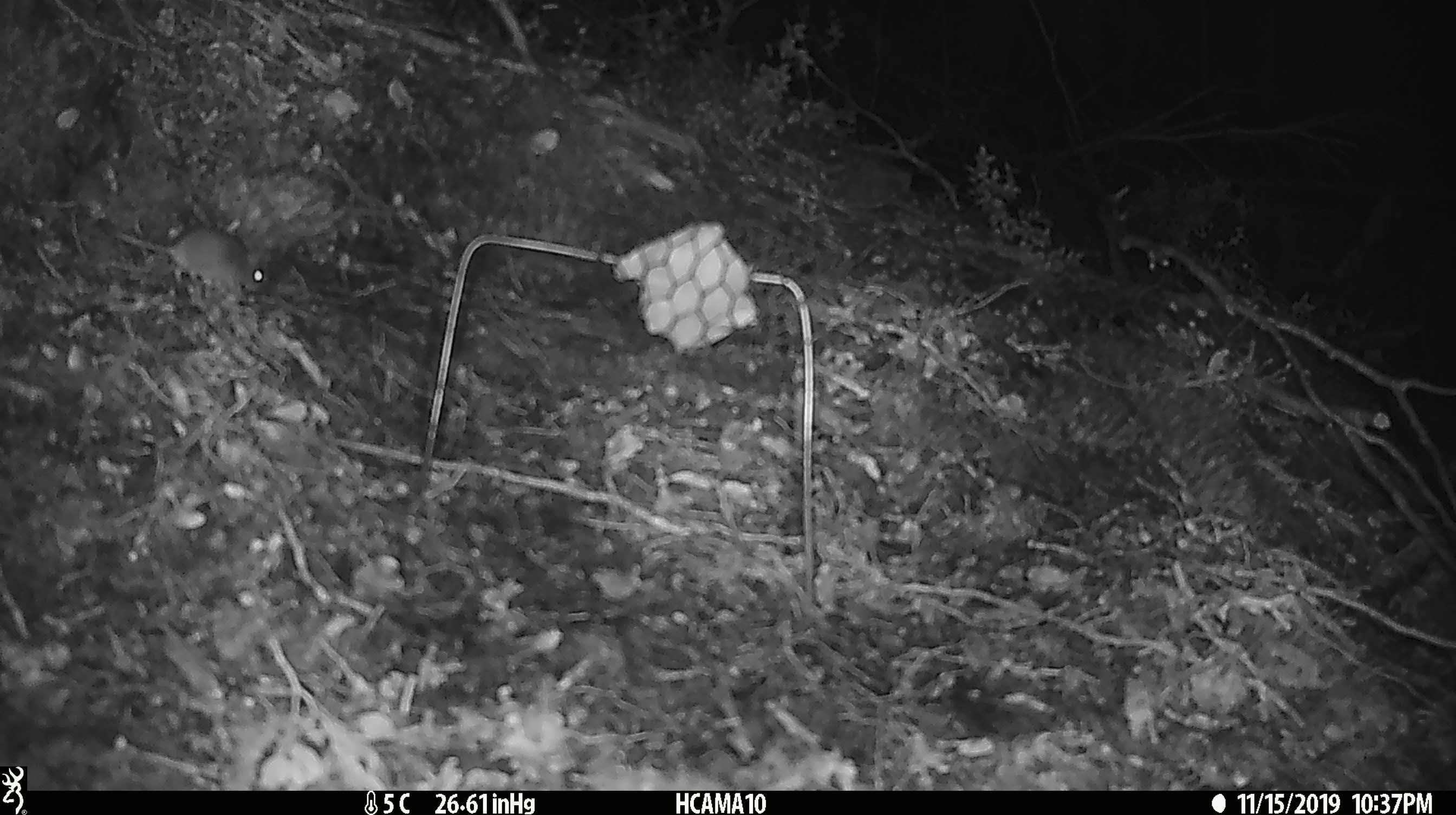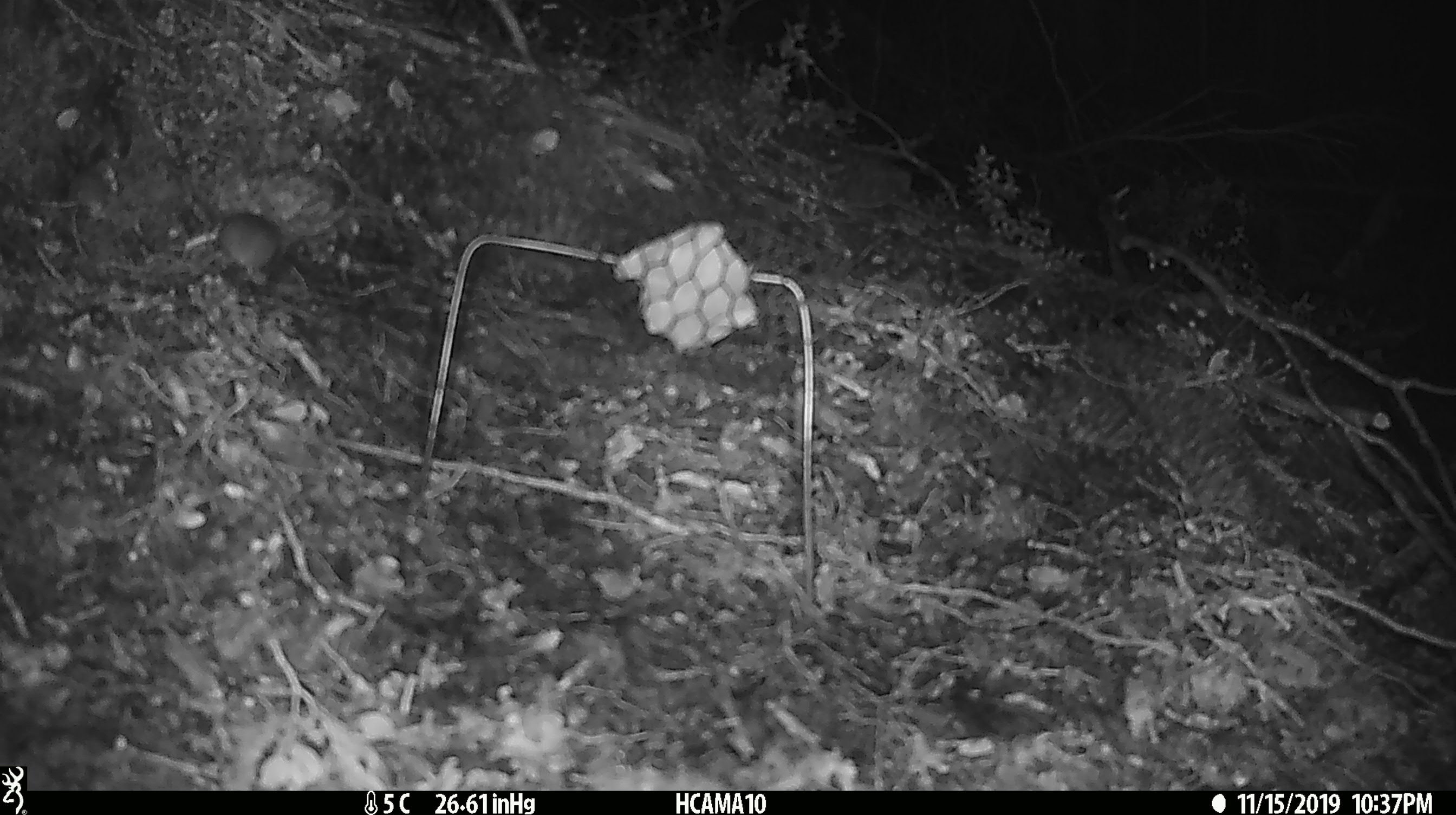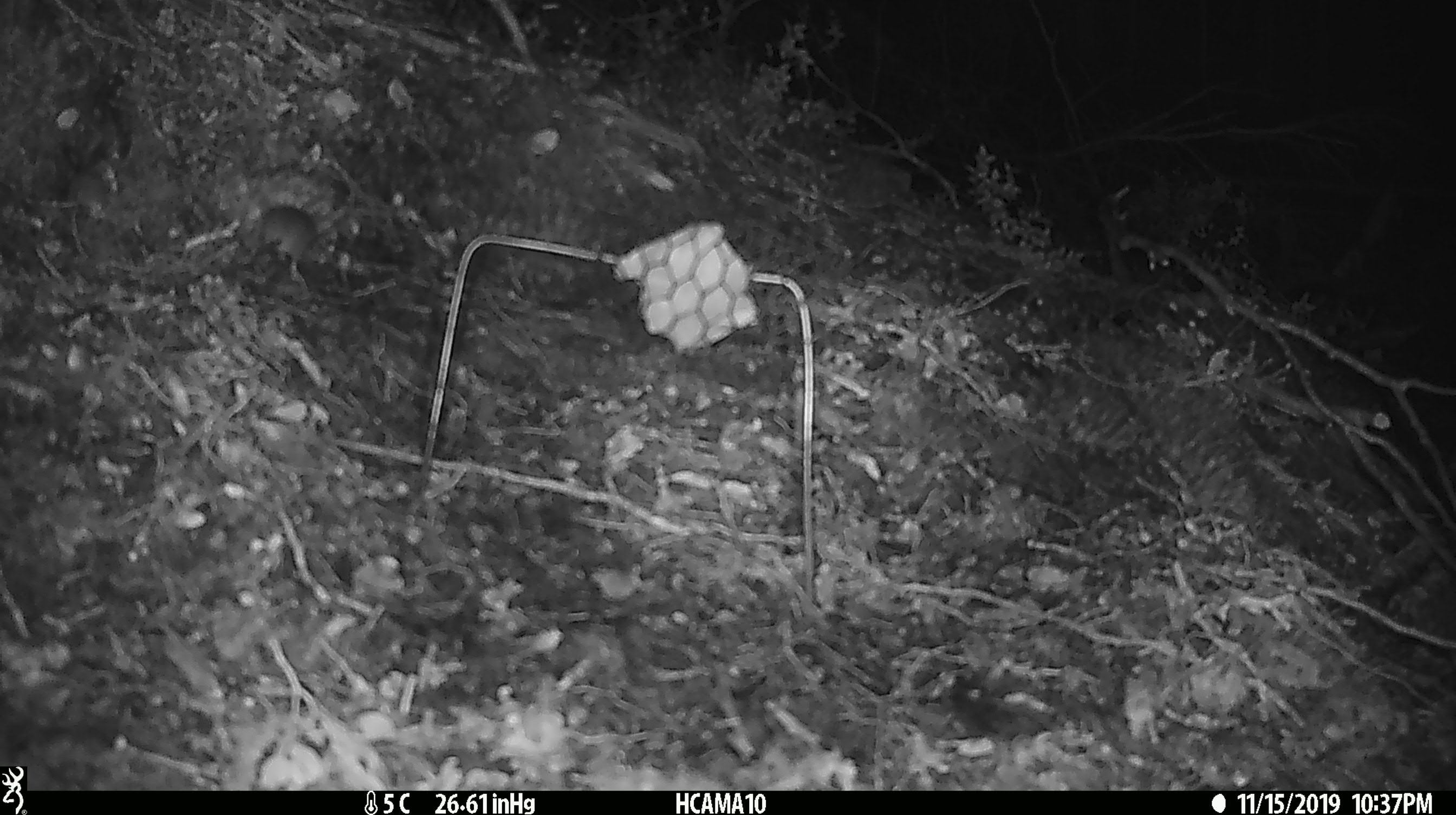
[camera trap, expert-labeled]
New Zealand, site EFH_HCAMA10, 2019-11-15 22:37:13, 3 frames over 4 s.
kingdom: Animalia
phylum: Chordata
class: Mammalia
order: Rodentia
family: Muridae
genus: Mus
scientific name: Mus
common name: mouse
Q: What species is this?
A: Mouse (Mus).